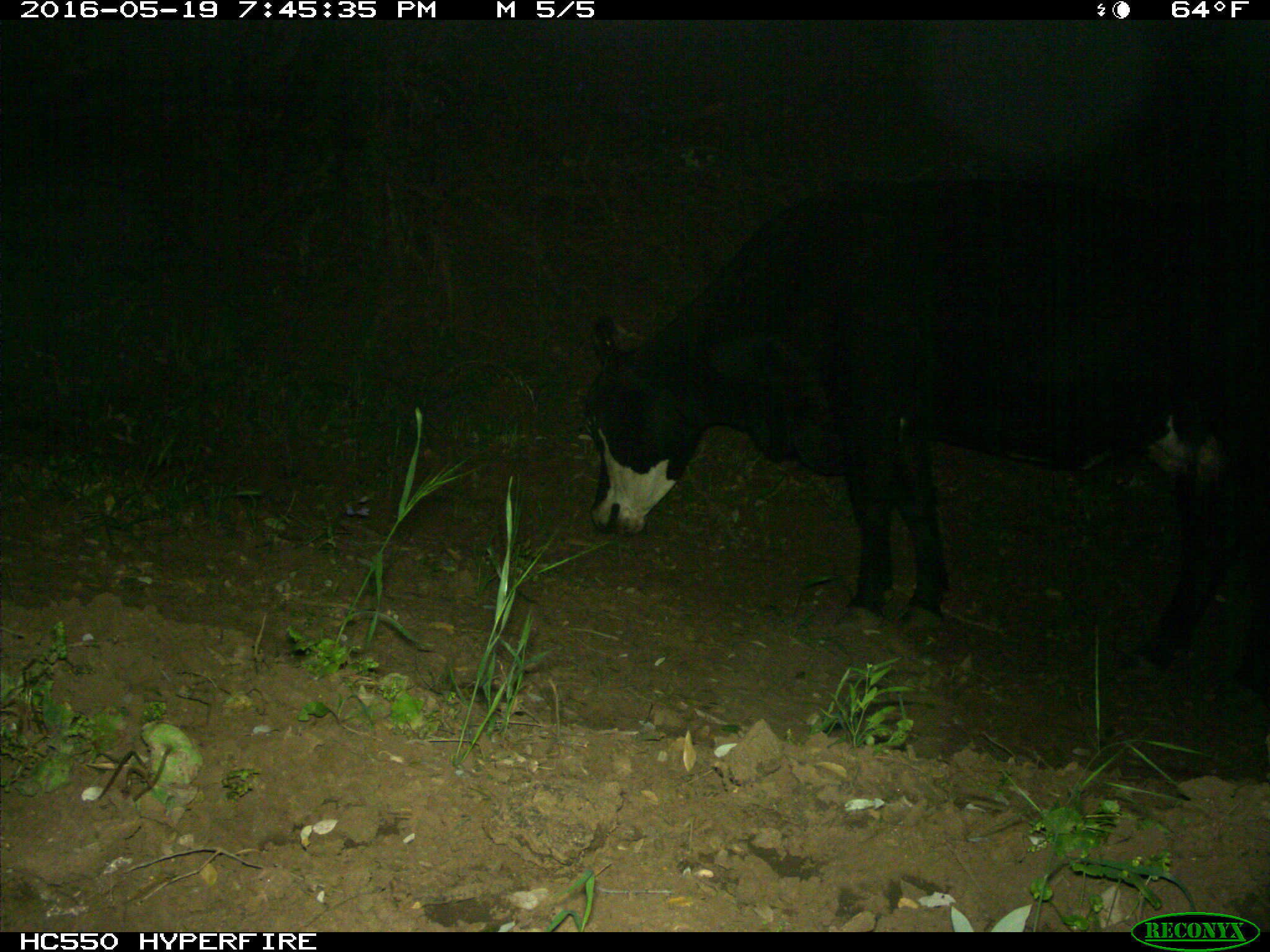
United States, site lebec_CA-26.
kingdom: Animalia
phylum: Chordata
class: Mammalia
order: Artiodactyla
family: Bovidae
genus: Bos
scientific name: Bos taurus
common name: domestic cow